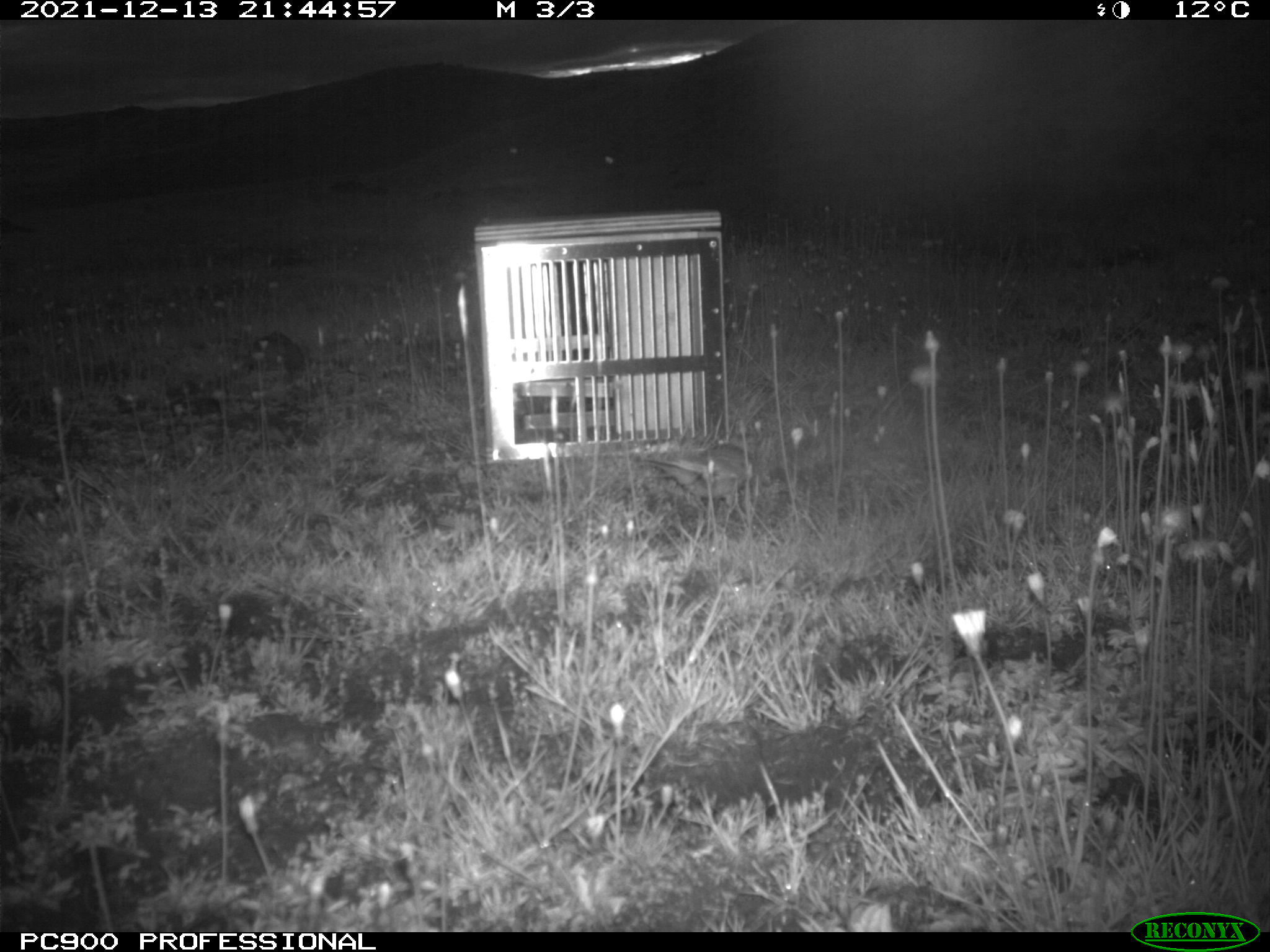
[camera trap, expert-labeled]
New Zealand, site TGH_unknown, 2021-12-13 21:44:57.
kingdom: Animalia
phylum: Chordata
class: Aves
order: Passeriformes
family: Motacillidae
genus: Anthus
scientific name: Anthus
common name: pipit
Pipit (Anthus).